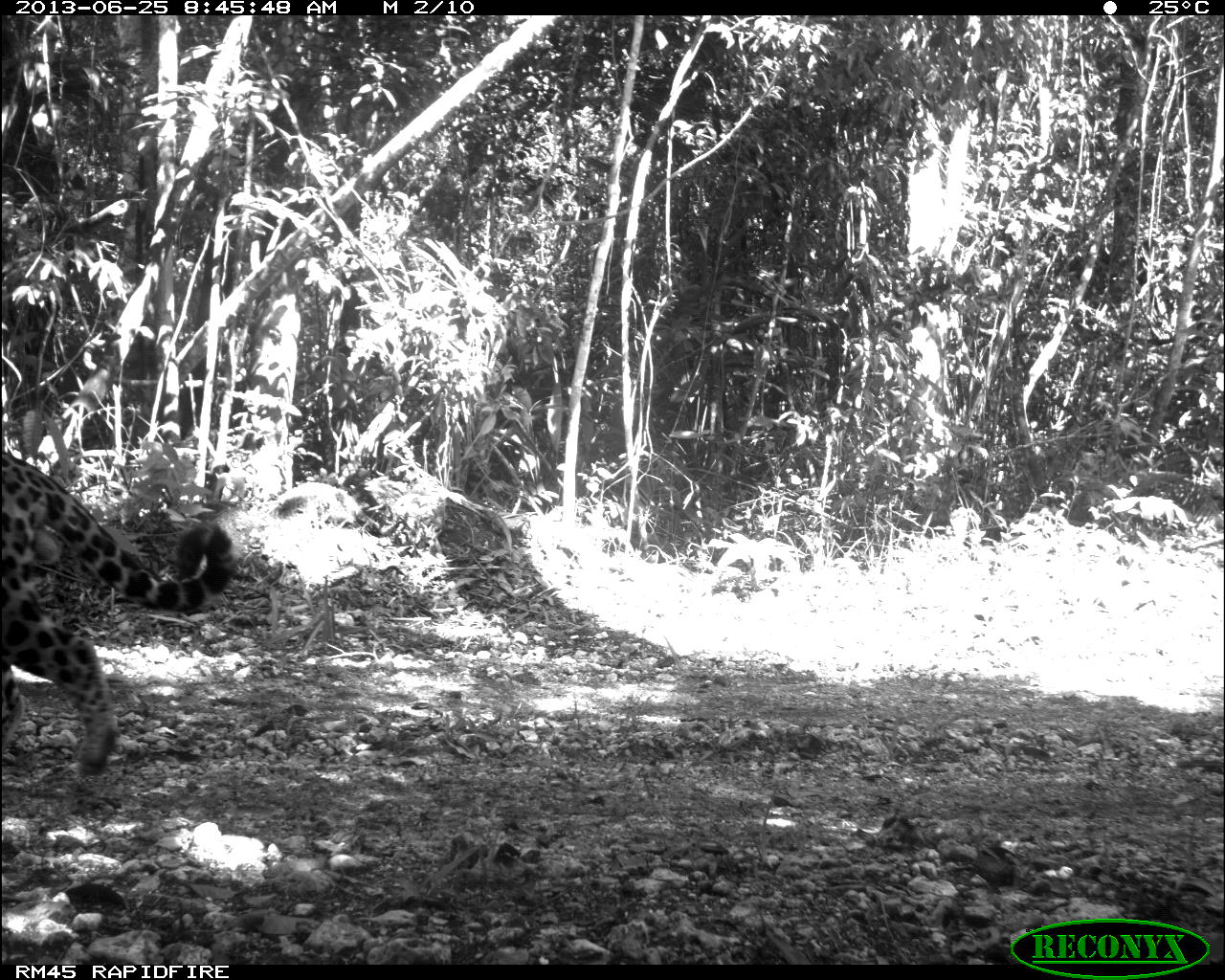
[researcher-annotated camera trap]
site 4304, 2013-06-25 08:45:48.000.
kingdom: Animalia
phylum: Chordata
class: Mammalia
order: Carnivora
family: Felidae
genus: Panthera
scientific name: Panthera onca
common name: jaguar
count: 1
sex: male